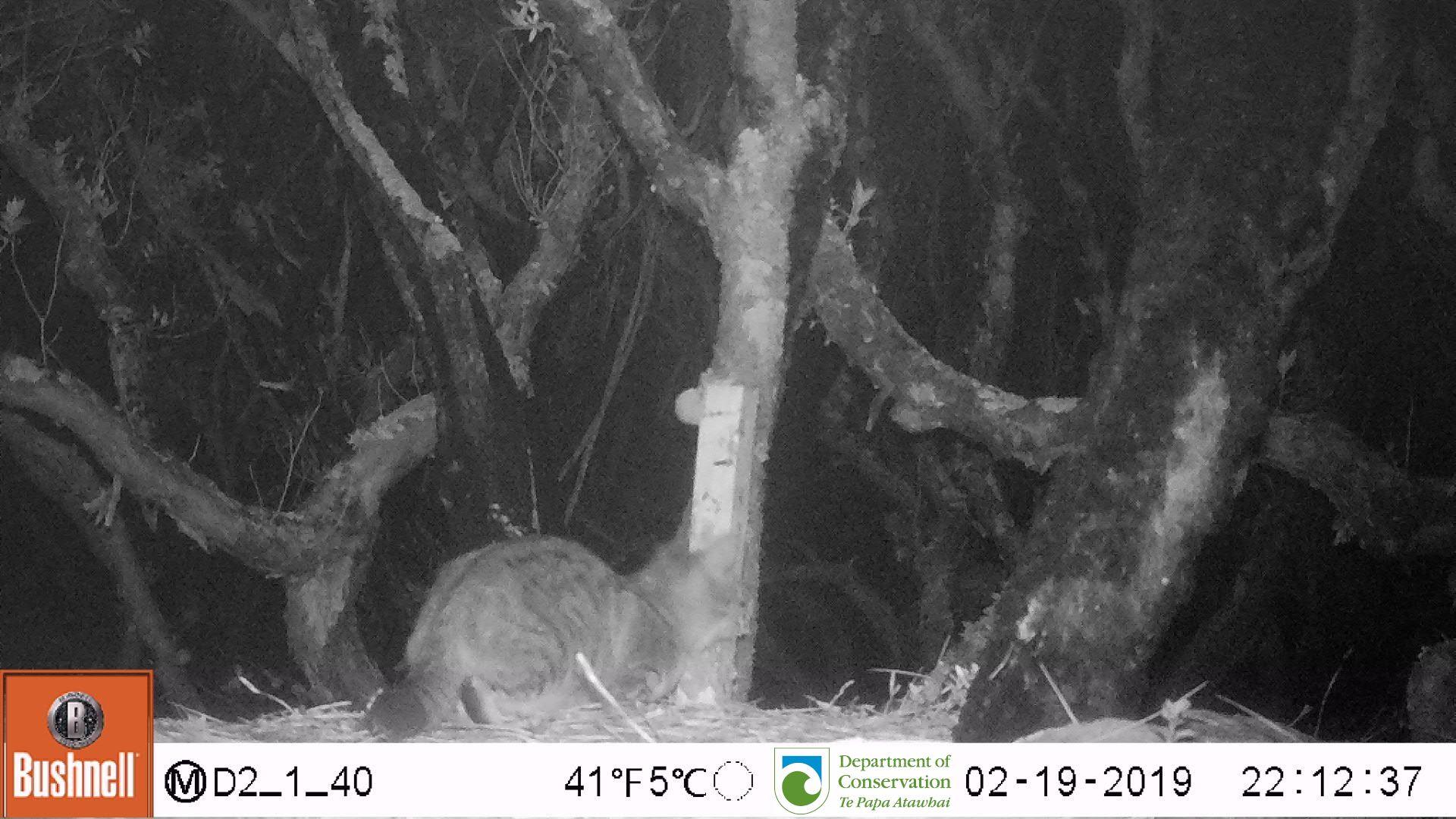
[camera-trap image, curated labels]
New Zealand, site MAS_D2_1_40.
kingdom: Animalia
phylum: Chordata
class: Mammalia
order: Carnivora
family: Felidae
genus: Felis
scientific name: Felis catus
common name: domestic cat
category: cat